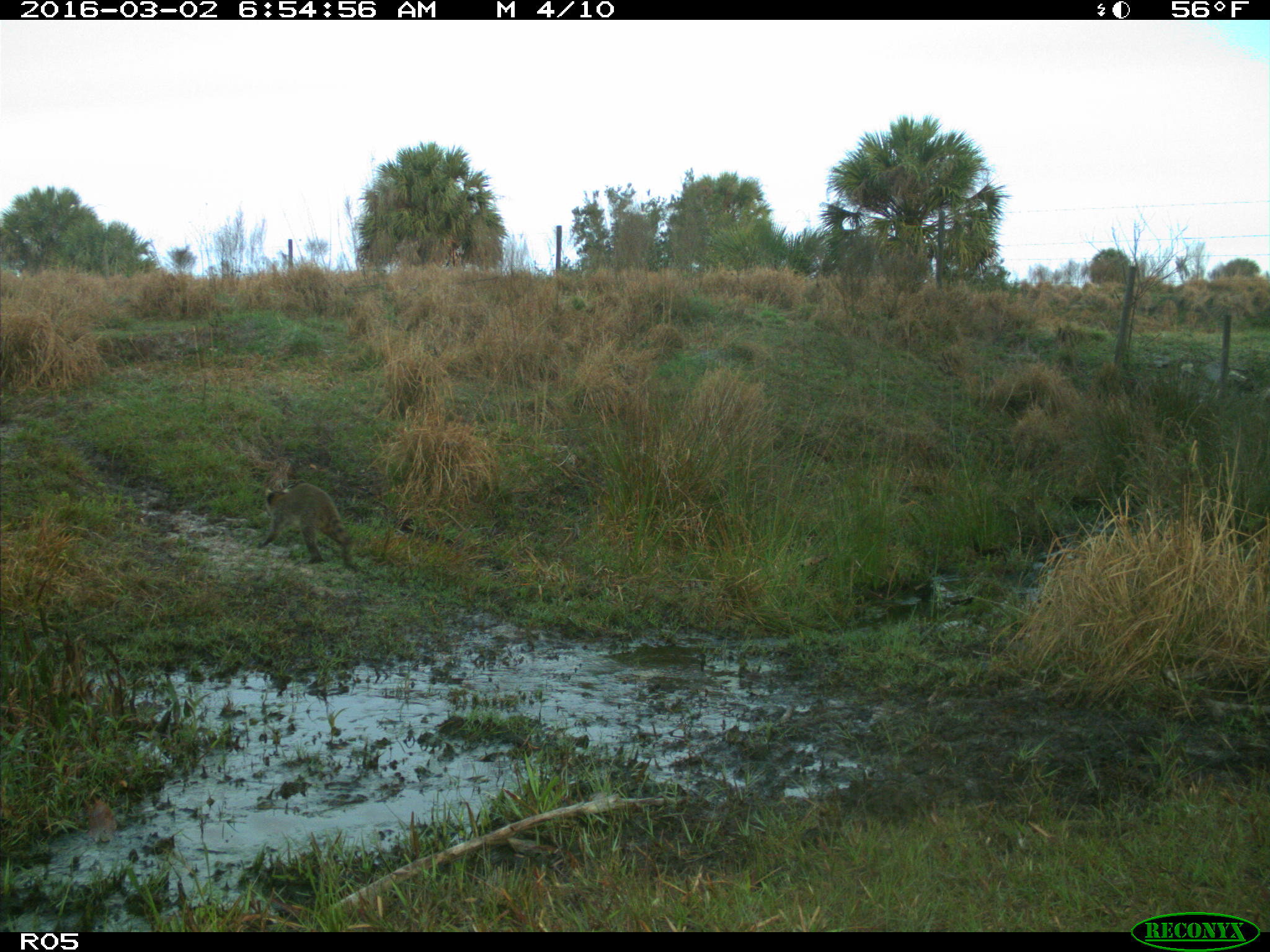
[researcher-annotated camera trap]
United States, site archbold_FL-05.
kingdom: Animalia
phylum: Chordata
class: Mammalia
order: Carnivora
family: Procyonidae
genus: Procyon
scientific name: Procyon lotor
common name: common raccoon